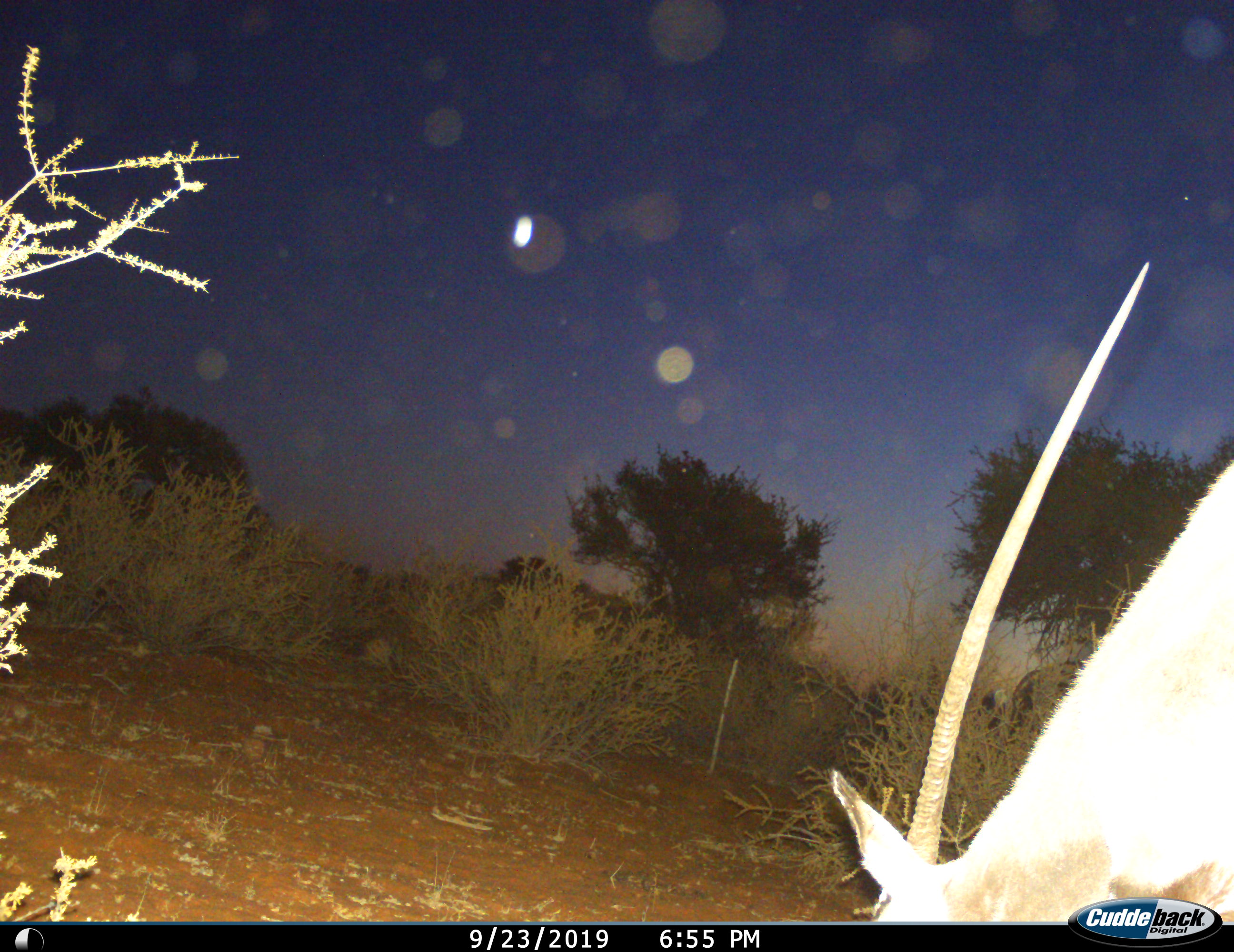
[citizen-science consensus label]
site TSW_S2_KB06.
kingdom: Animalia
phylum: Chordata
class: Mammalia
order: Artiodactyla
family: Bovidae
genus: Oryx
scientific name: Oryx gazella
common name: gemsbok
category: oryx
Oryx (gemsbok) (Oryx gazella), count 1. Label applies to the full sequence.